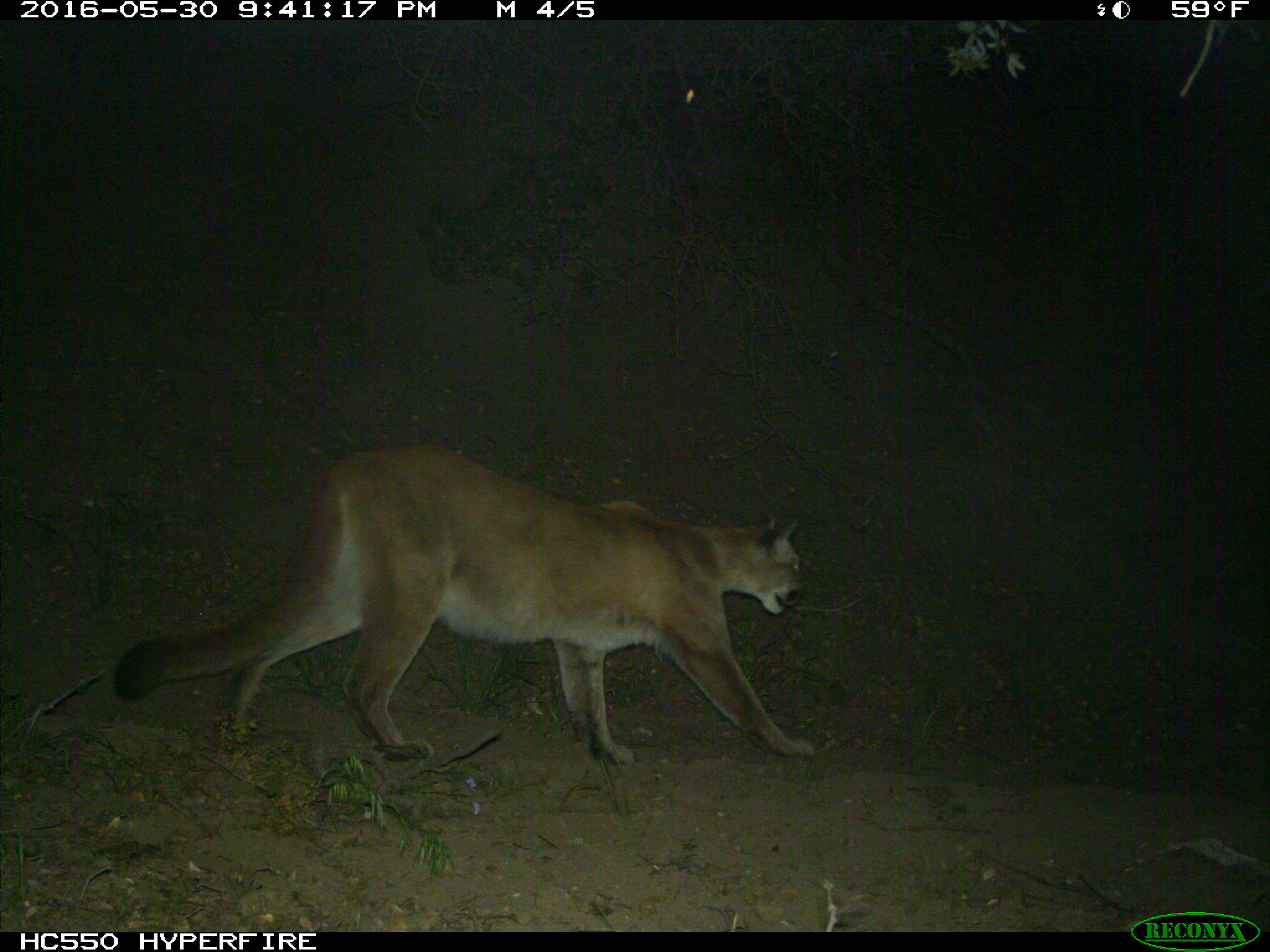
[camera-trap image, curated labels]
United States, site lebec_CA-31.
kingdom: Animalia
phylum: Chordata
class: Mammalia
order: Carnivora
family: Felidae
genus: Puma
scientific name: Puma concolor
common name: mountain lion